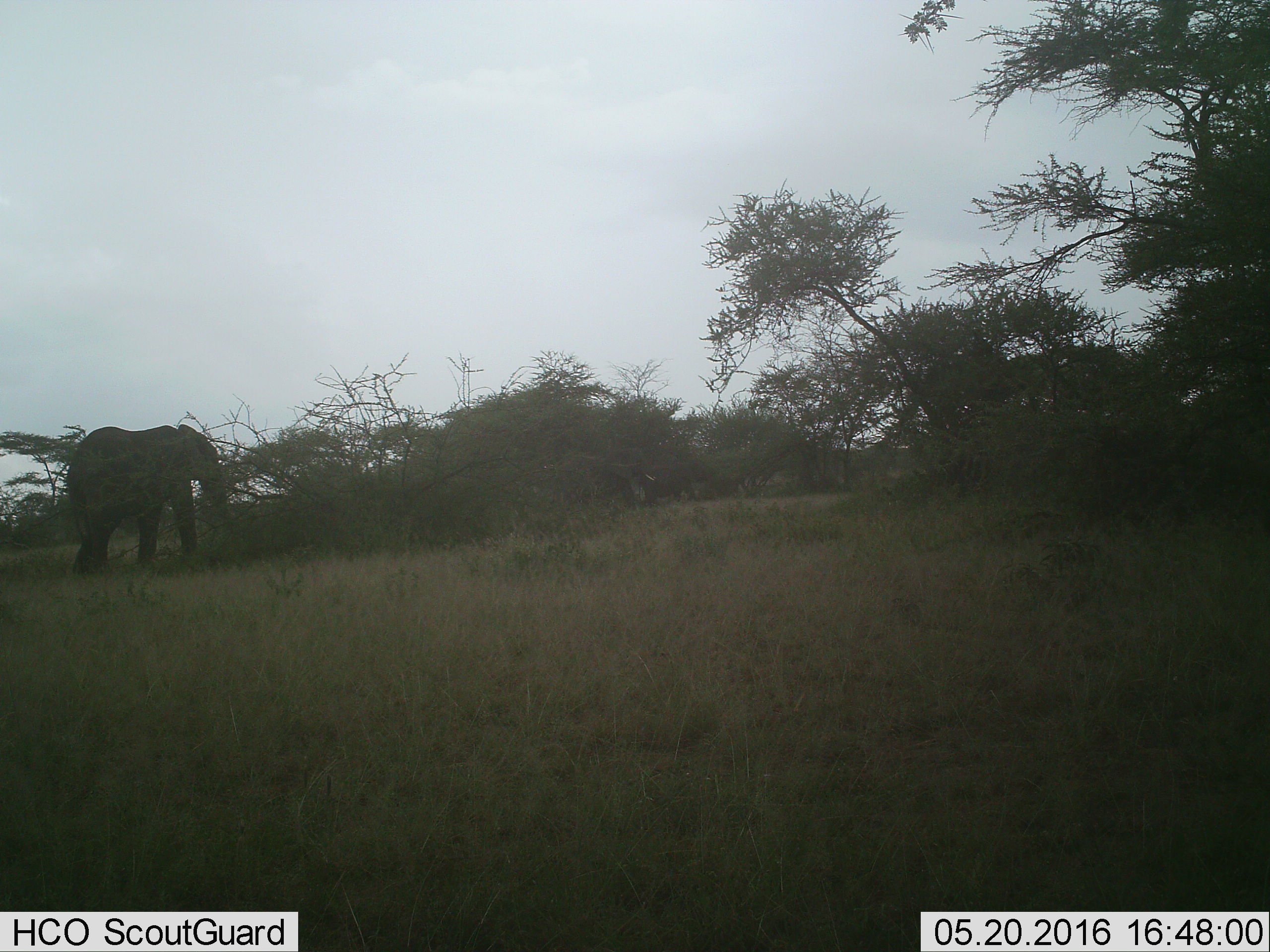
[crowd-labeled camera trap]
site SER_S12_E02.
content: unidentified animal